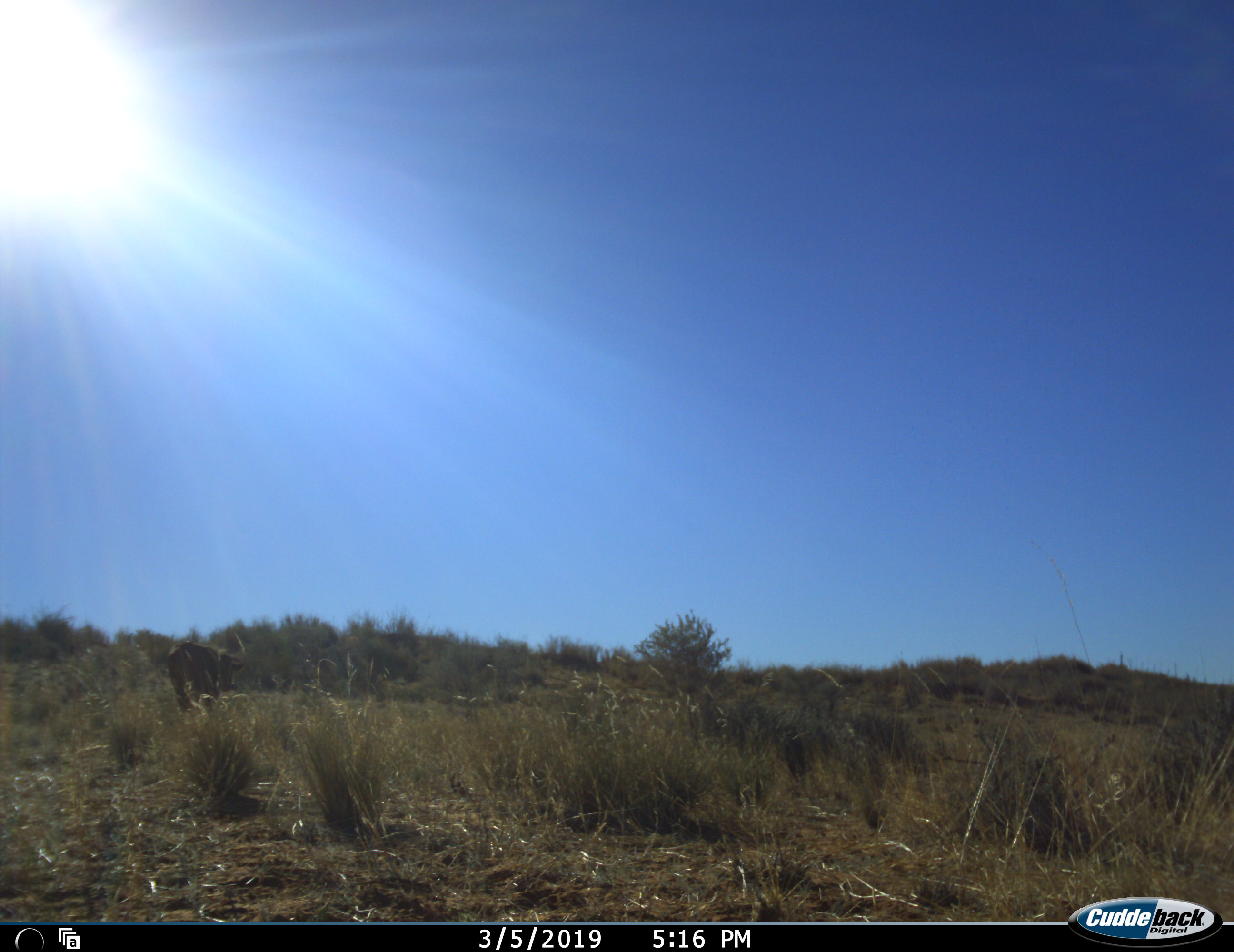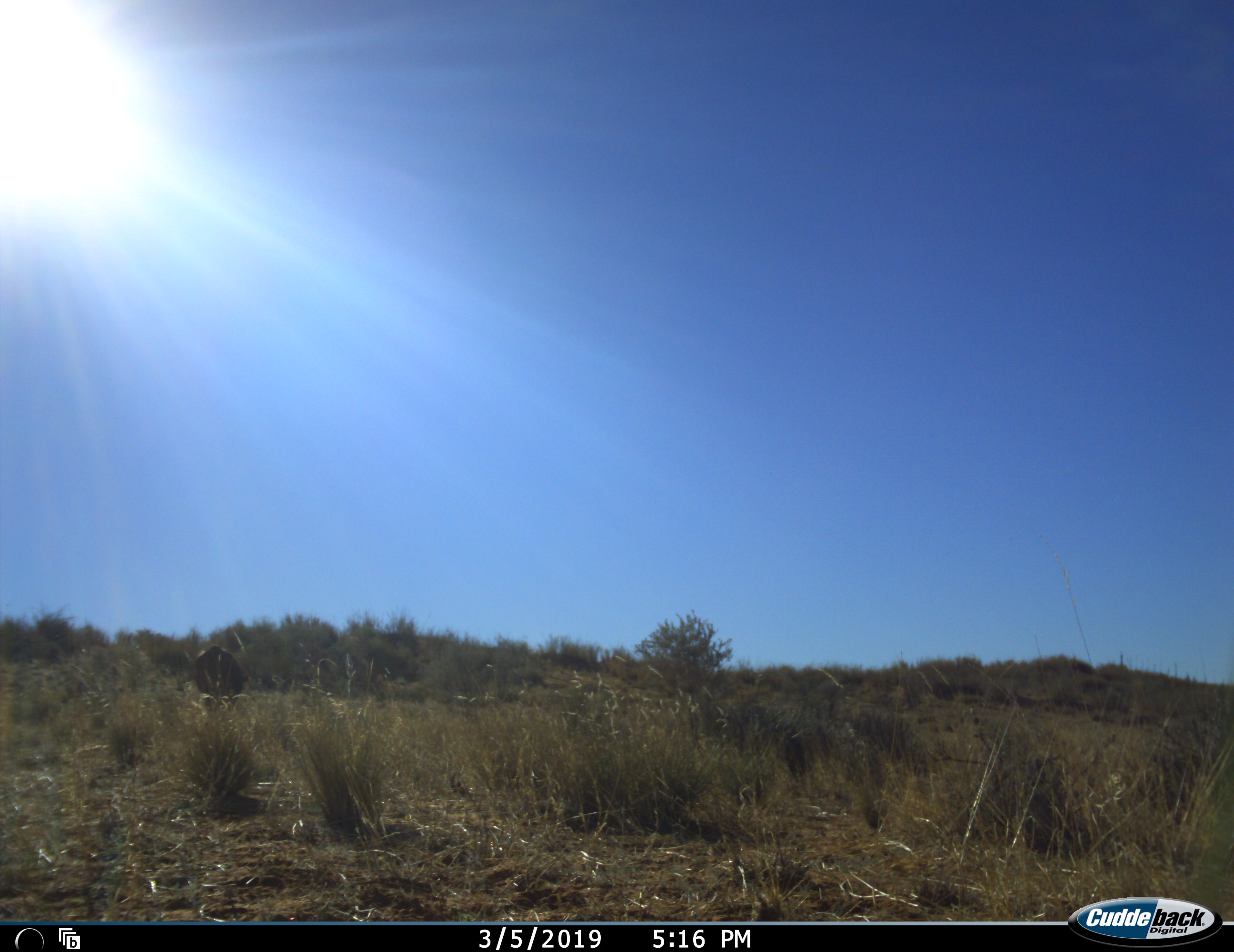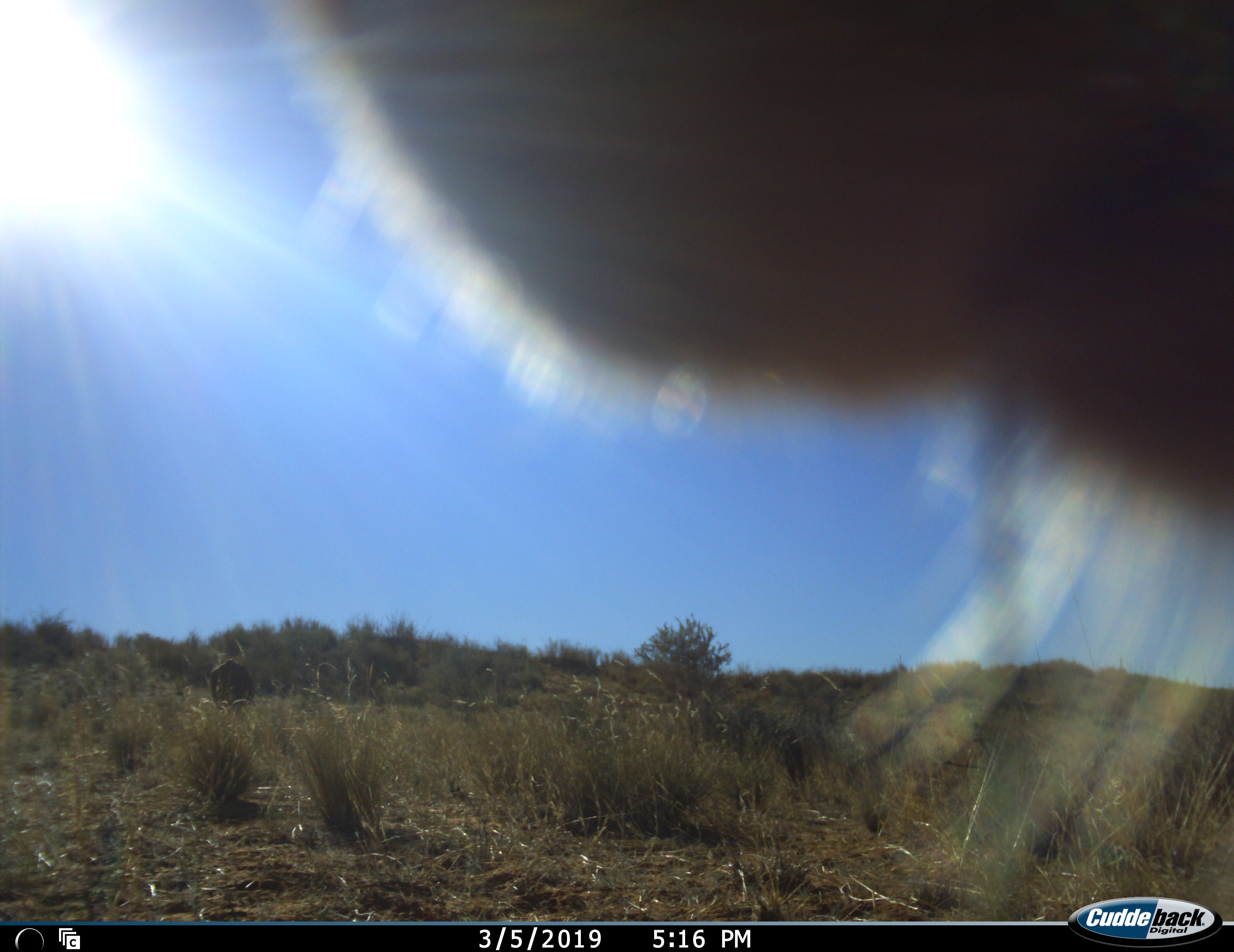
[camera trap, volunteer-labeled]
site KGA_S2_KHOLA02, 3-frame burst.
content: unidentified animal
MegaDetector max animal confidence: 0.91